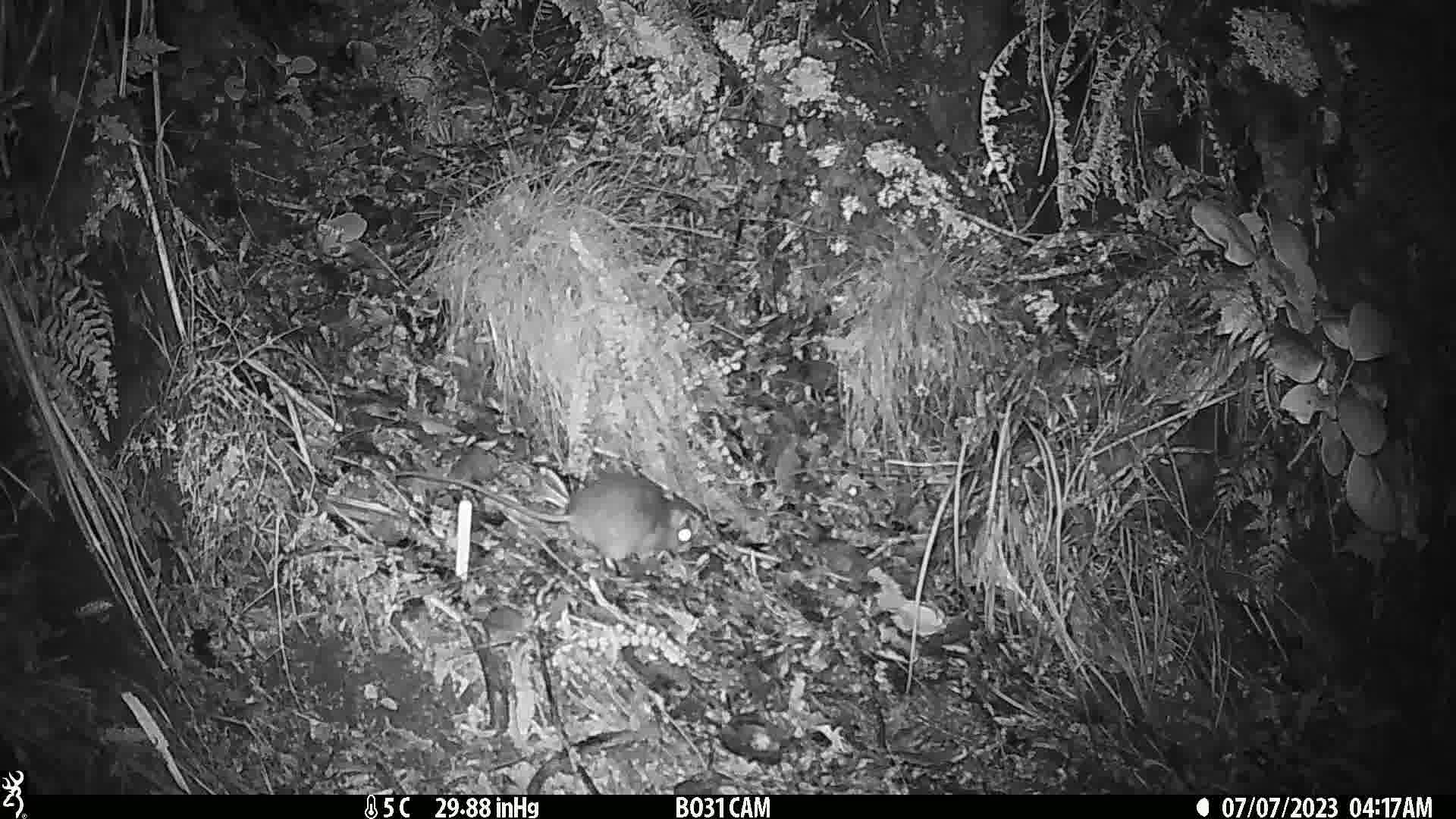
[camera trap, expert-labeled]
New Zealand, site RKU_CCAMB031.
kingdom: Animalia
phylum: Chordata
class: Mammalia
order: Rodentia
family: Muridae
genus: Rattus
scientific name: Rattus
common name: rat